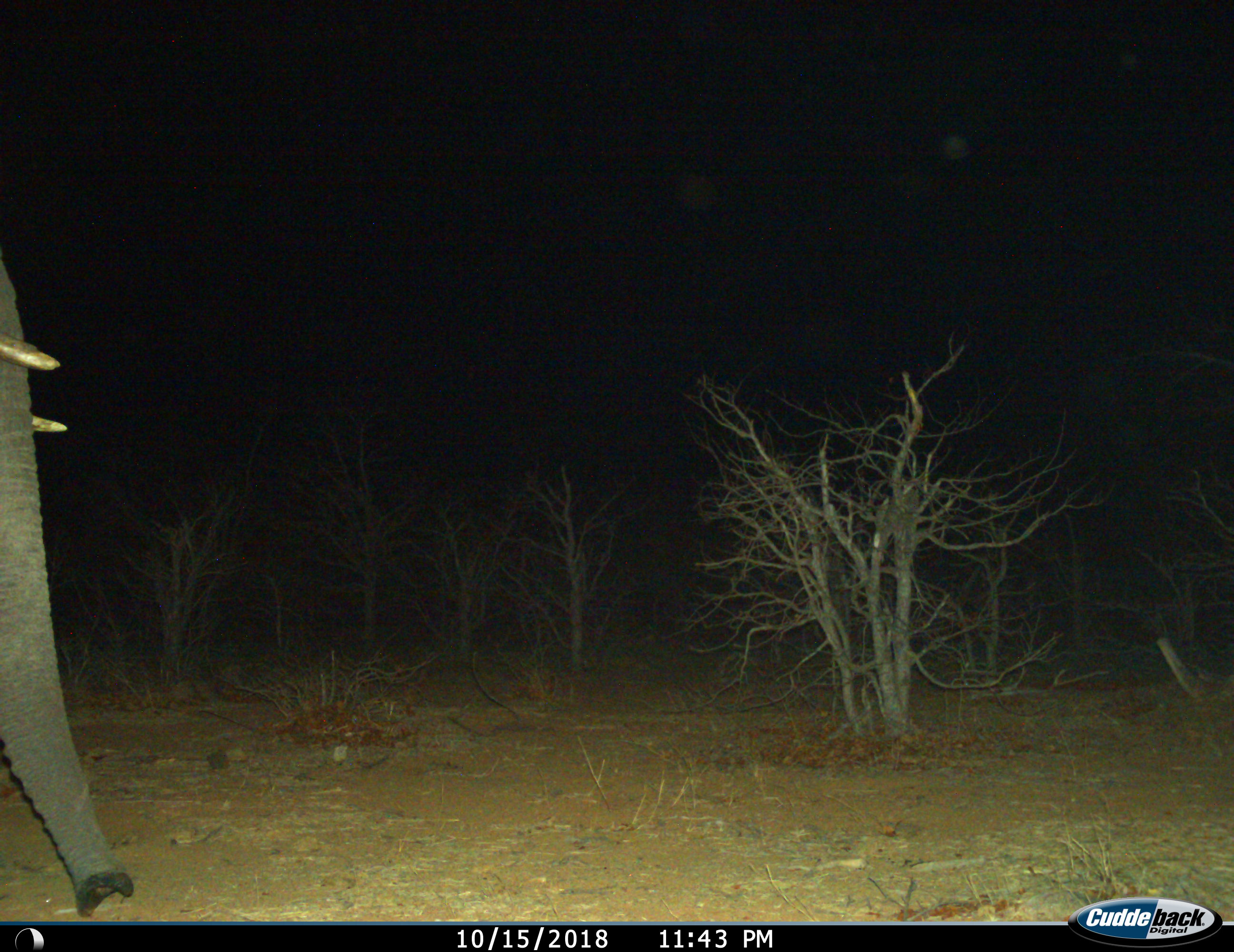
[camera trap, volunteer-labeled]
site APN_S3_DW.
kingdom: Animalia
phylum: Chordata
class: Mammalia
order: Proboscidea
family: Elephantidae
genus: Loxodonta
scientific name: Loxodonta africana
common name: african bush elephant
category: elephant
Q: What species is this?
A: Elephant (african bush elephant) (Loxodonta africana).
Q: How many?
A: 1.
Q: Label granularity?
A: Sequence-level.